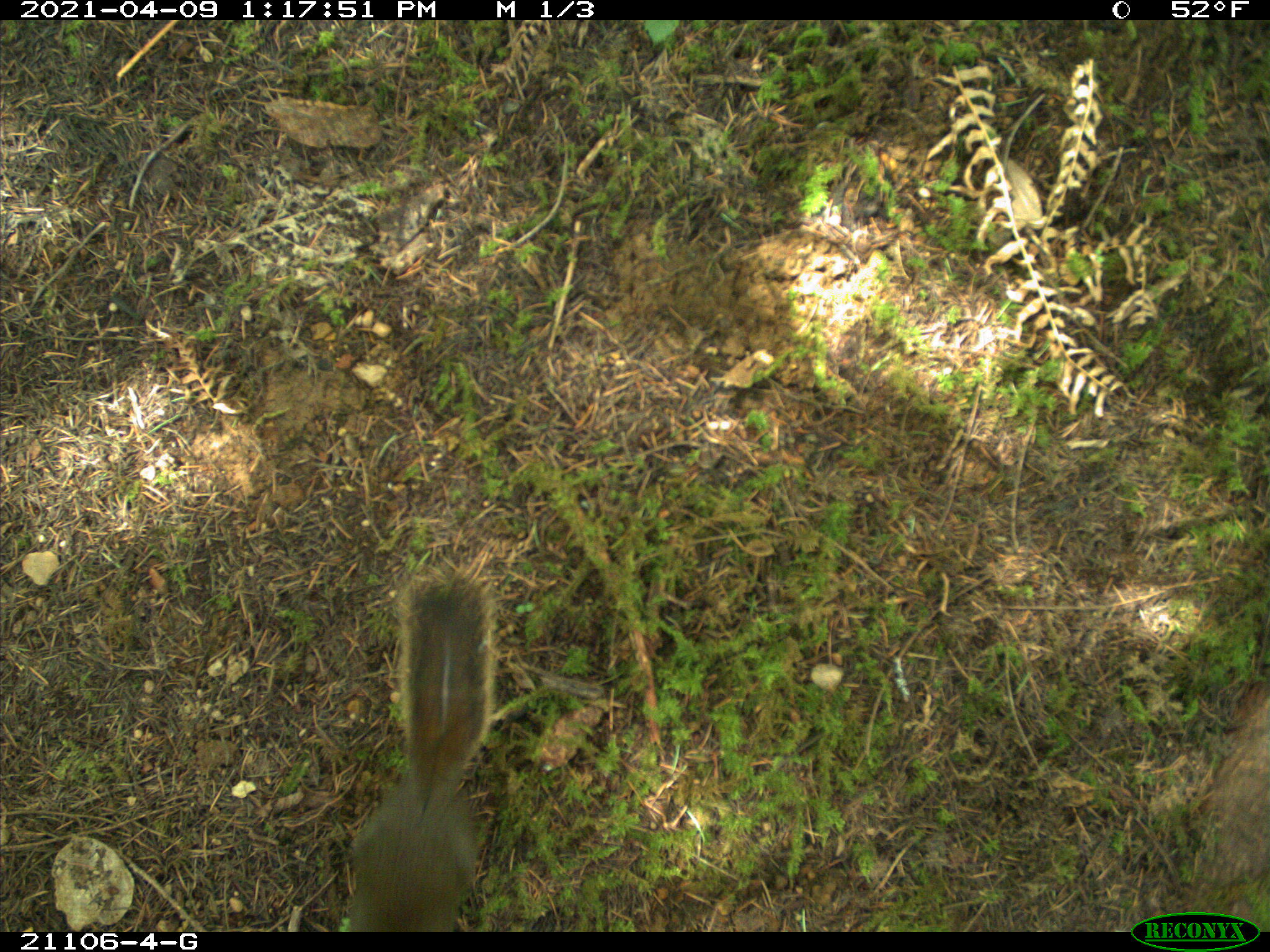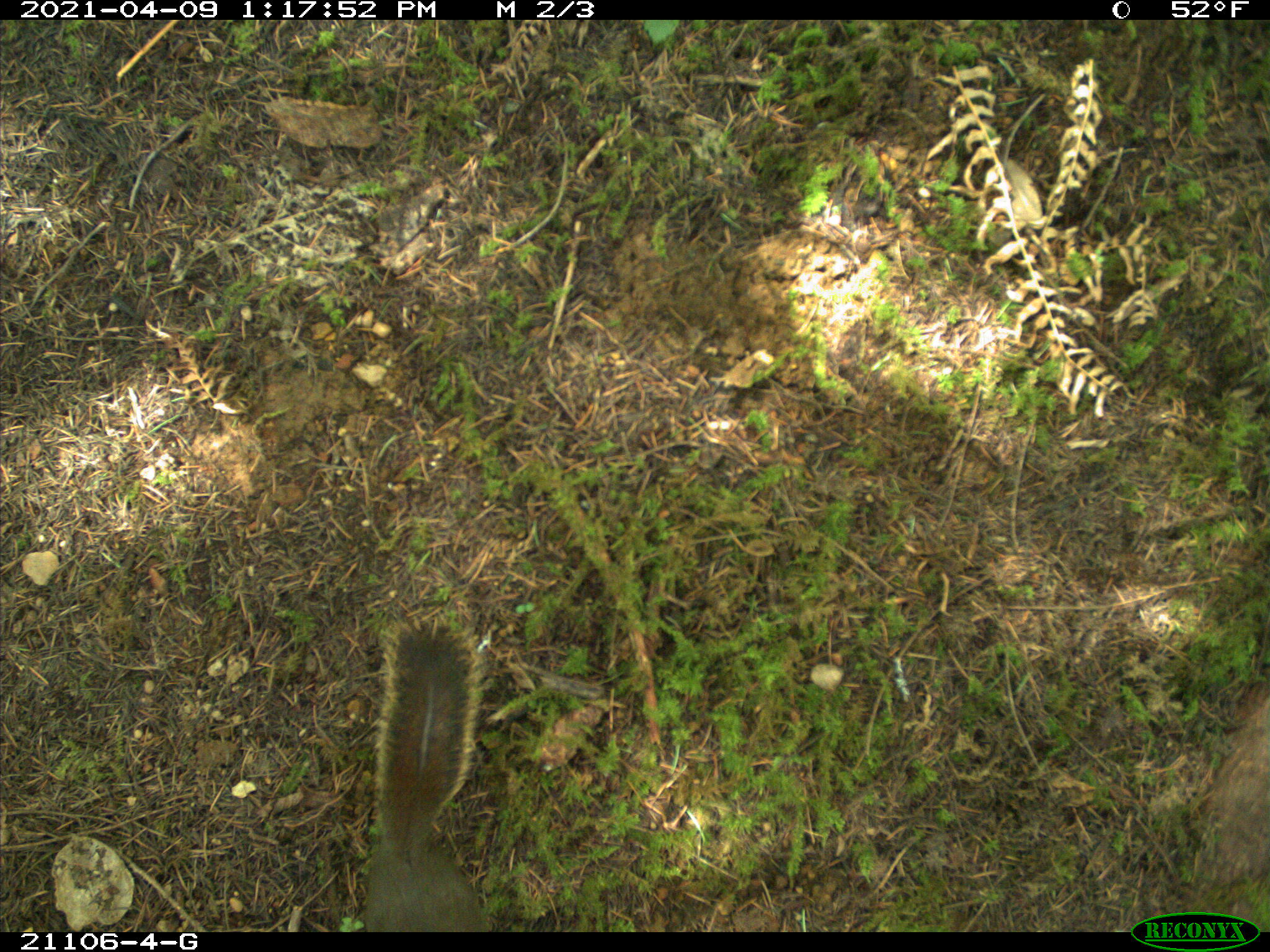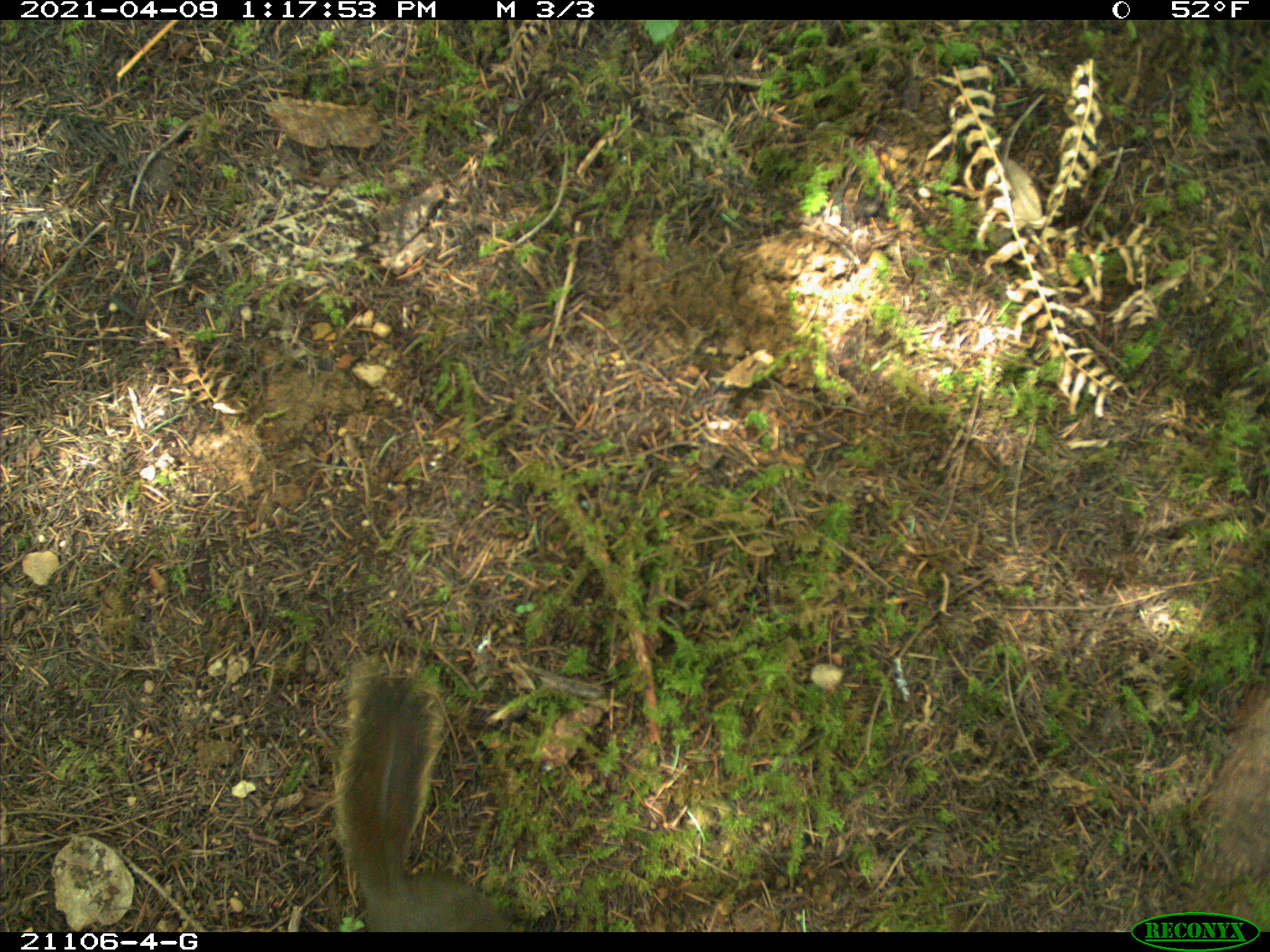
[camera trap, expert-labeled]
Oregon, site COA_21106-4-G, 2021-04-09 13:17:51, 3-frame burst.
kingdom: Animalia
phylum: Chordata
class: Mammalia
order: Rodentia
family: Sciuridae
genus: Tamiasciurus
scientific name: Tamiasciurus douglasii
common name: douglas squirrel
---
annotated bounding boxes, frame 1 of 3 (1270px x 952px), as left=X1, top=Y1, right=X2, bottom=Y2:
douglas squirrel: left=311, top=546, right=543, bottom=929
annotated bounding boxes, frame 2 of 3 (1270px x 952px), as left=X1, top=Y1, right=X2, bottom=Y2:
douglas squirrel: left=311, top=598, right=543, bottom=929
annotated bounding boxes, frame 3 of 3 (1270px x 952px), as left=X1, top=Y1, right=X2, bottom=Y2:
douglas squirrel: left=314, top=623, right=532, bottom=929